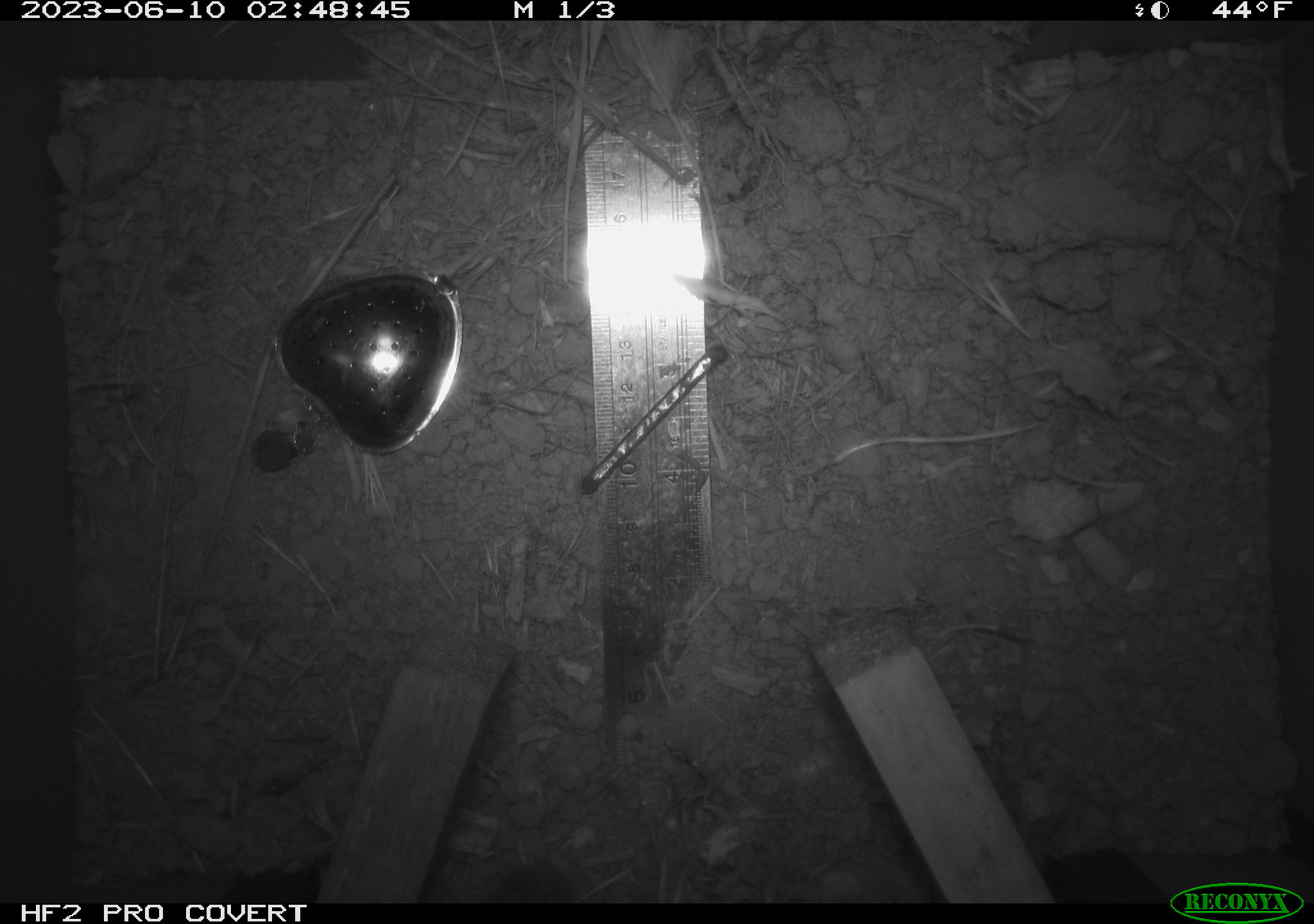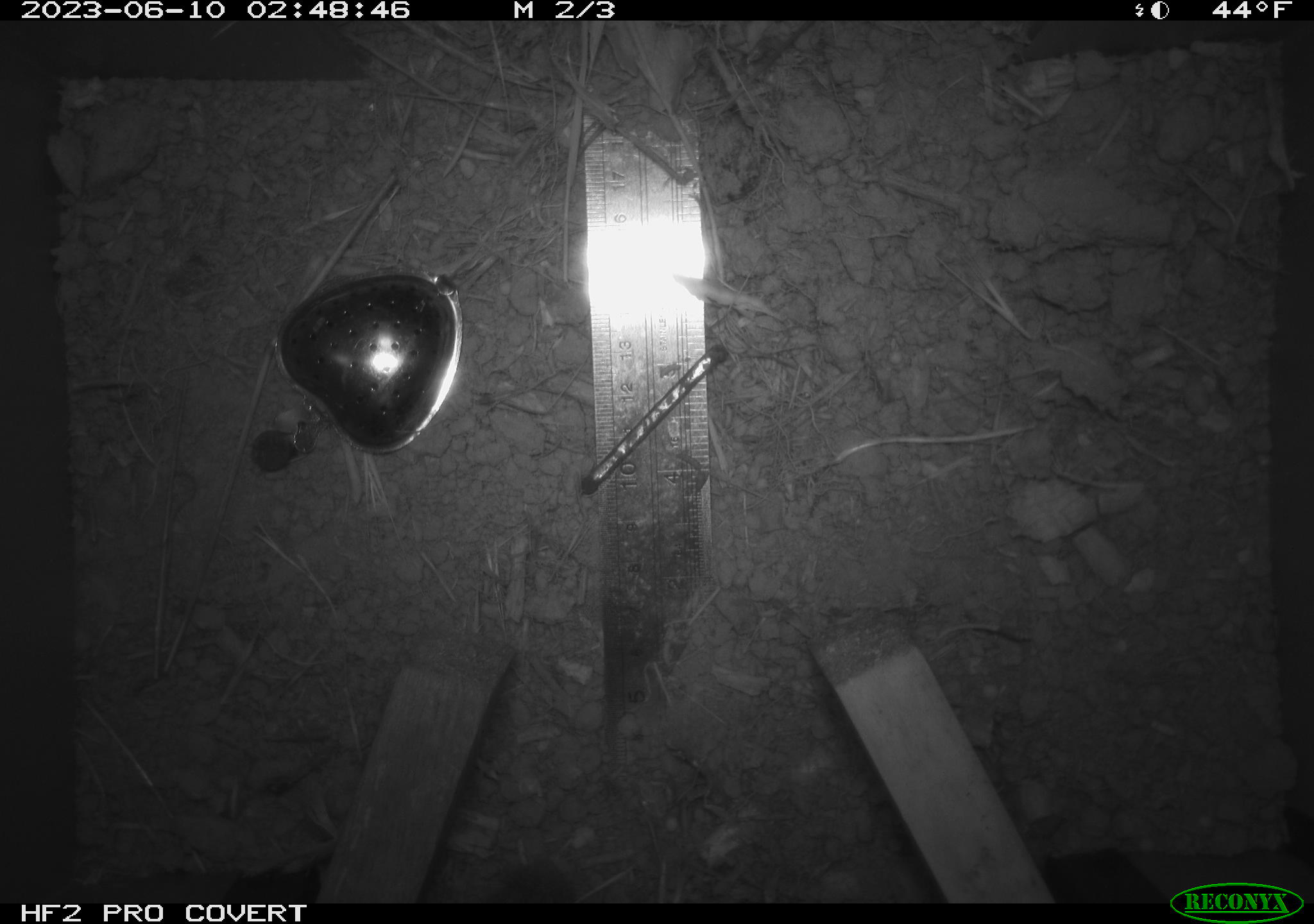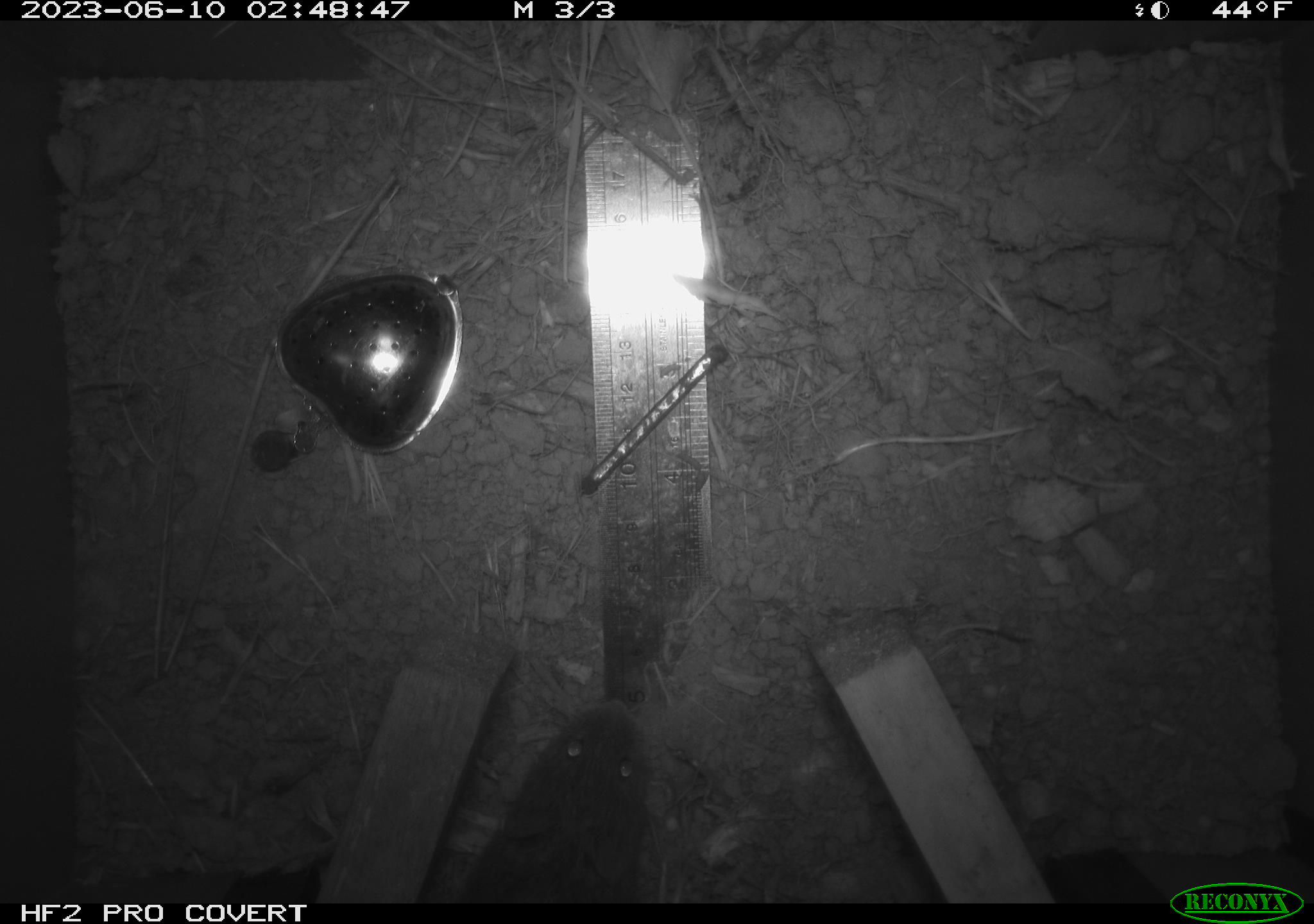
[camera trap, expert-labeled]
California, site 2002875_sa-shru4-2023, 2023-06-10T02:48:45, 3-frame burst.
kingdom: Animalia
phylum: Chordata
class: Mammalia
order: Rodentia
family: Cricetidae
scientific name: Arvicolinae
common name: voles, lemmings, and muskrats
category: arvicolinae subfamily